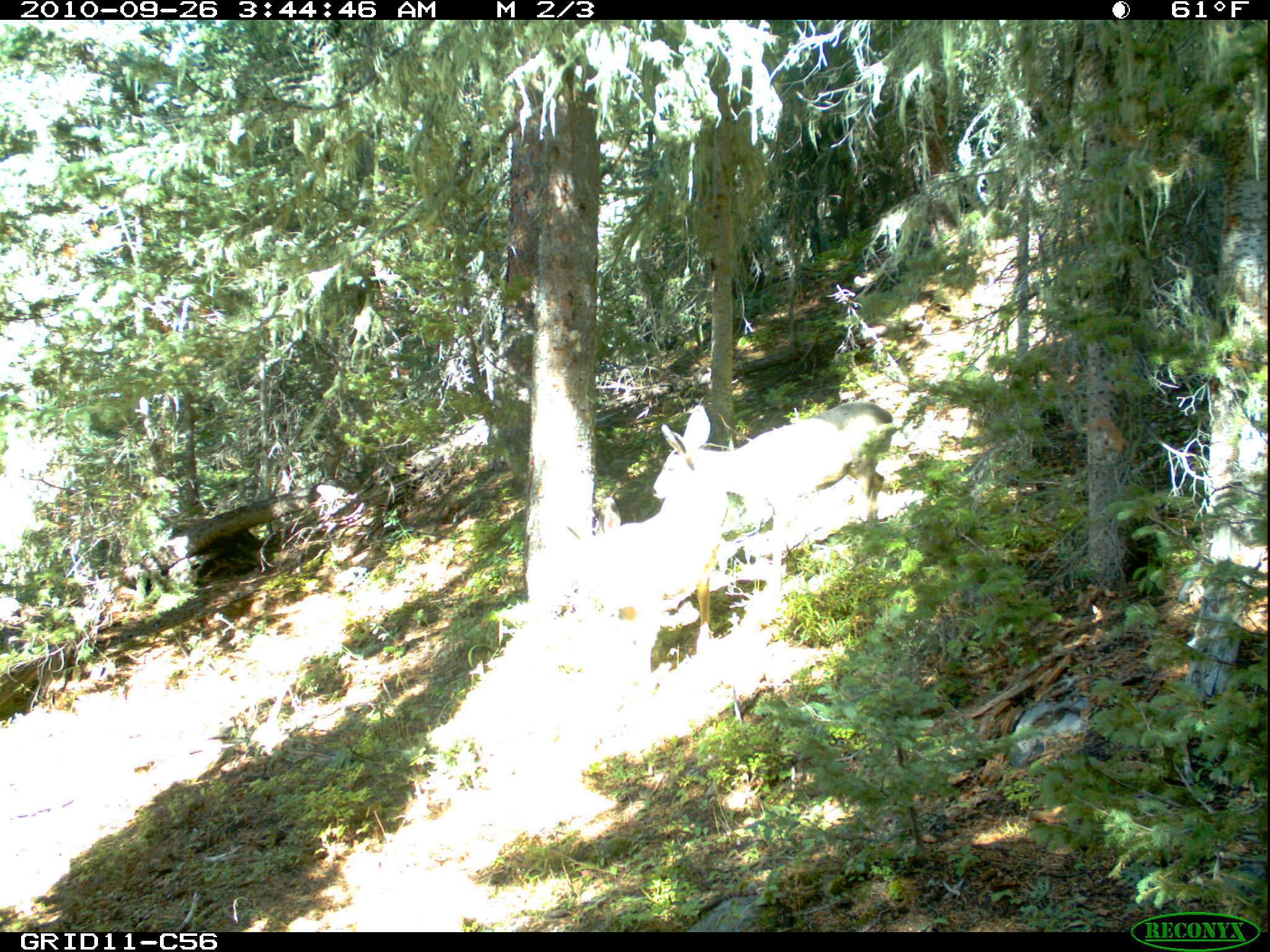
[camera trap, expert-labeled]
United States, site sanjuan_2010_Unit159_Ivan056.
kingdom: Animalia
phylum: Chordata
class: Mammalia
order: Artiodactyla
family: Cervidae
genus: Odocoileus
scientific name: Odocoileus hemionus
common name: mule deer